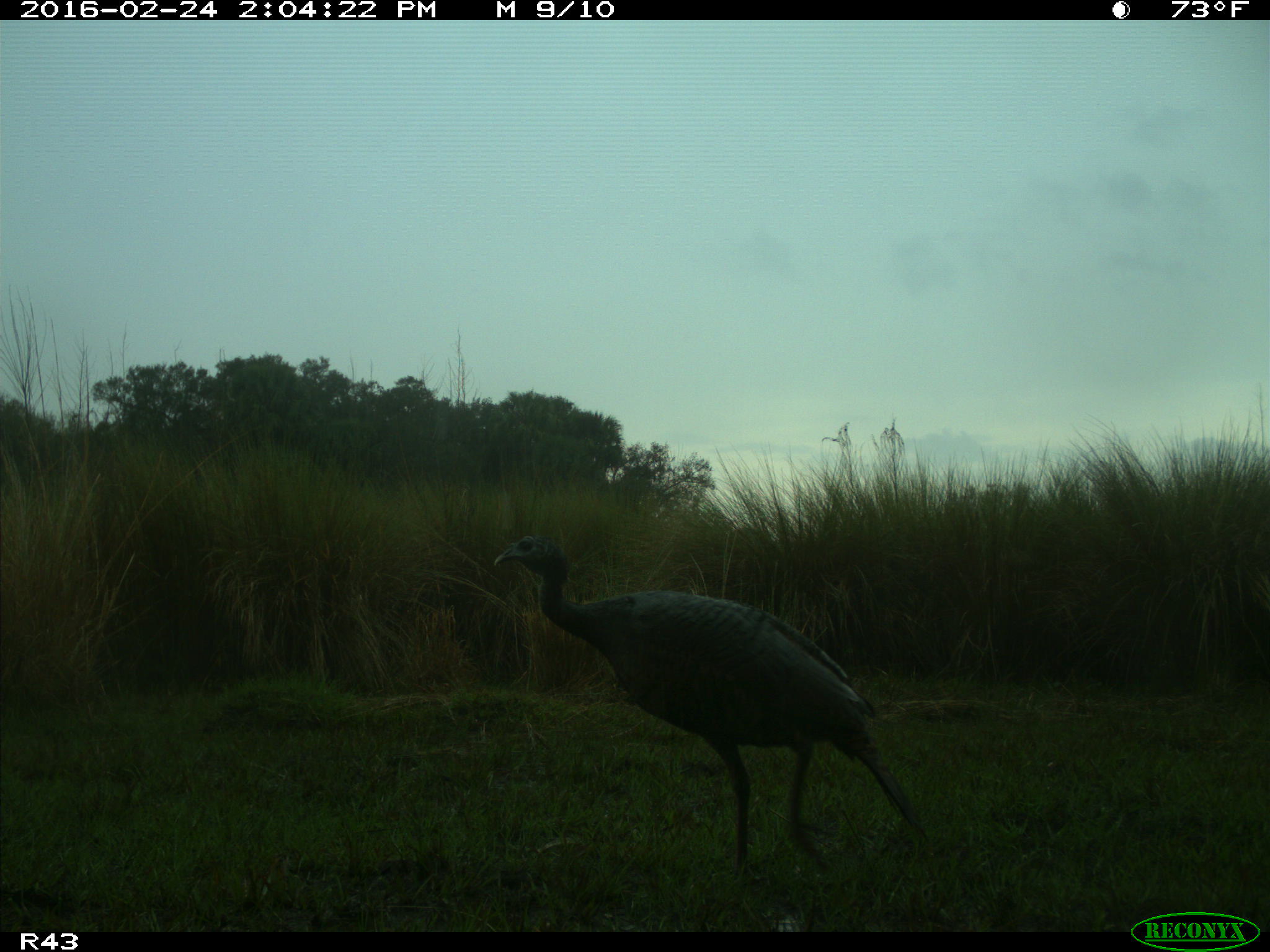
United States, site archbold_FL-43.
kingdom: Animalia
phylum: Chordata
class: Aves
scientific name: Aves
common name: birds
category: unidentified bird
Unidentified bird (birds) (Aves).